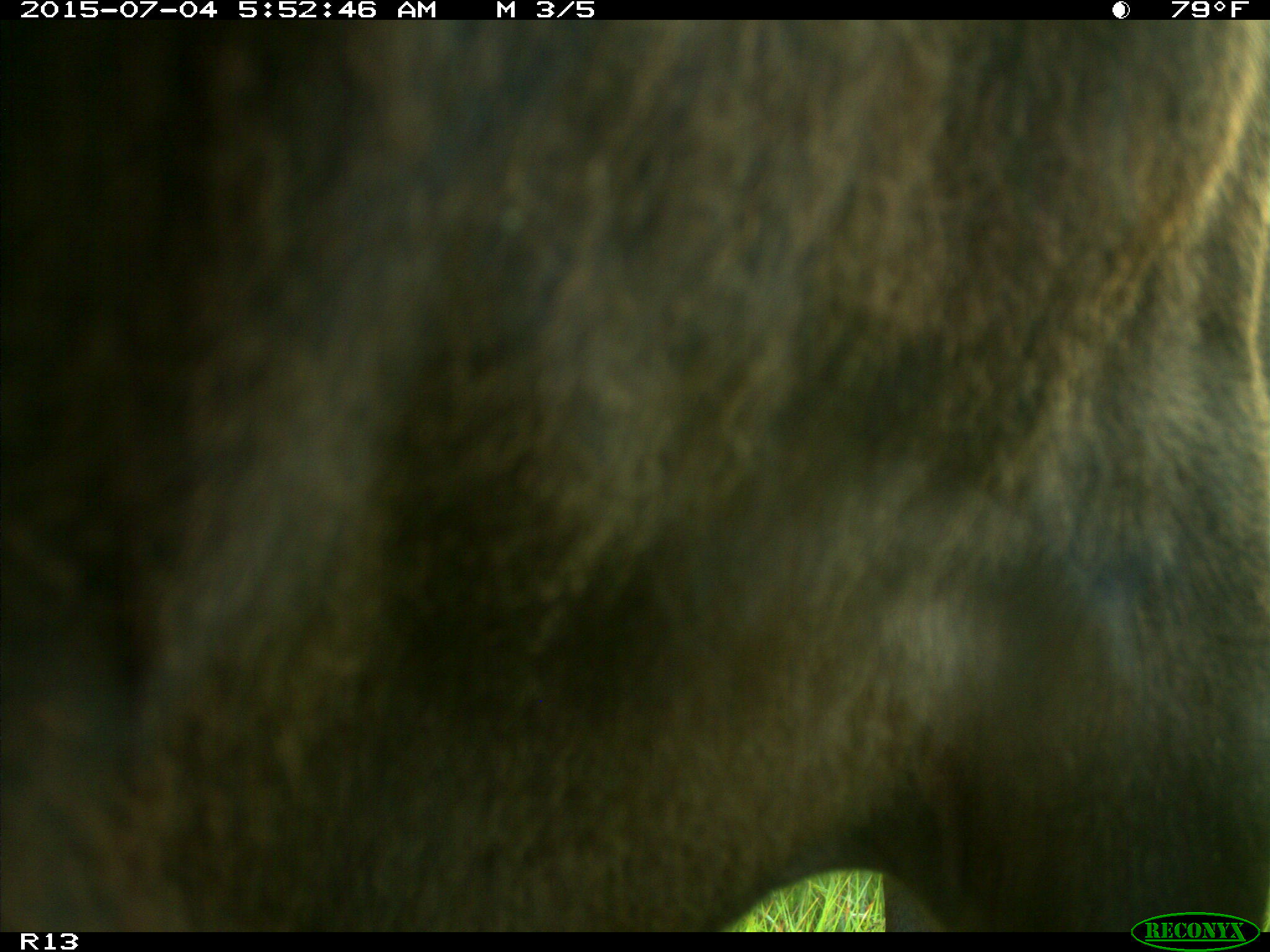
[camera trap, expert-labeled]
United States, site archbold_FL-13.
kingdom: Animalia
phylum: Chordata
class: Mammalia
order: Artiodactyla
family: Bovidae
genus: Bos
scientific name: Bos taurus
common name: domestic cow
Bos taurus (domestic cow).